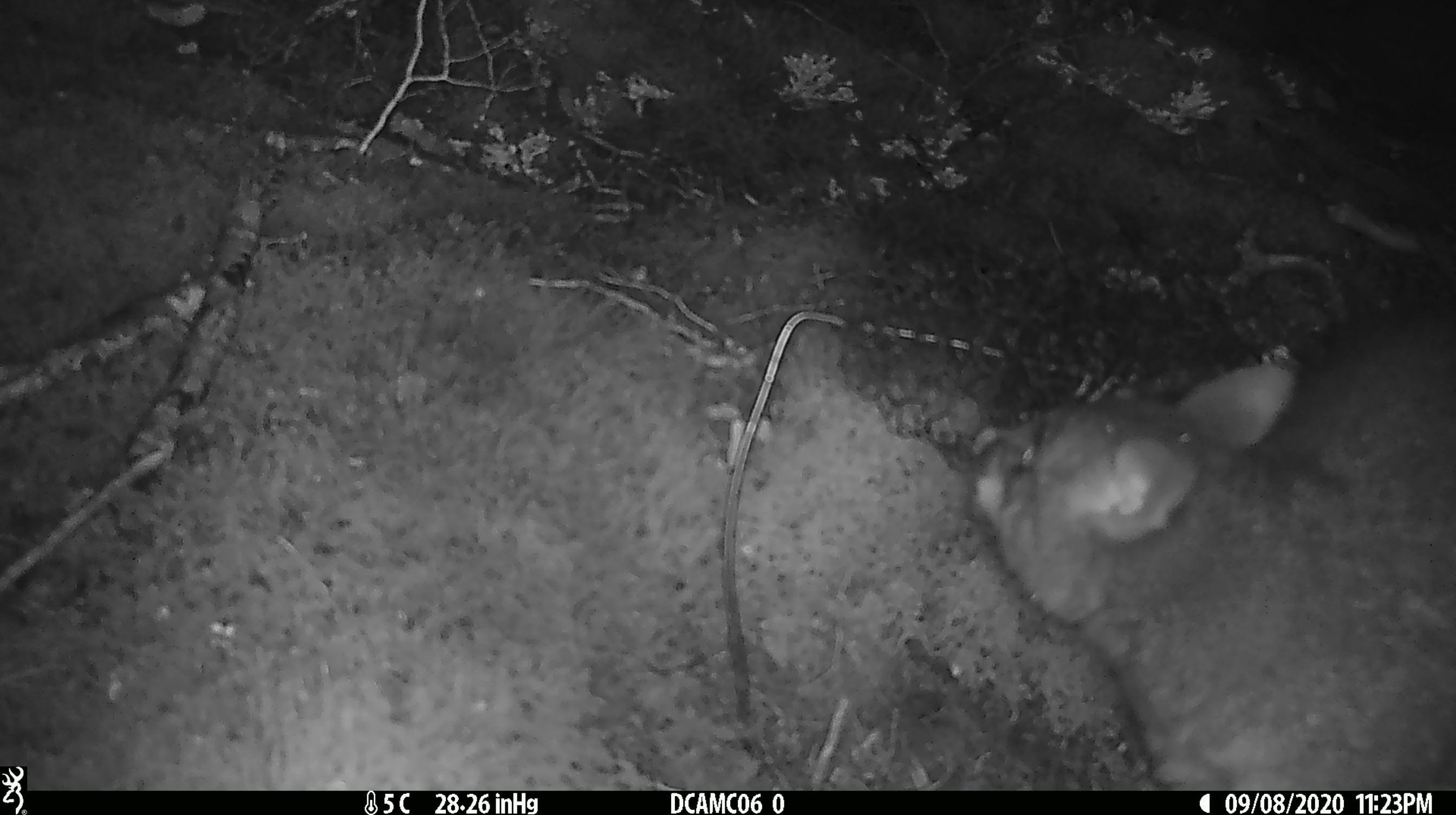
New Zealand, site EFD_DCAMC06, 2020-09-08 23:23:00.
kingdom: Animalia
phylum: Chordata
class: Mammalia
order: Diprotodontia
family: Phalangeridae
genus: Trichosurus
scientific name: Trichosurus vulpecula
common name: common brushtail possum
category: possum